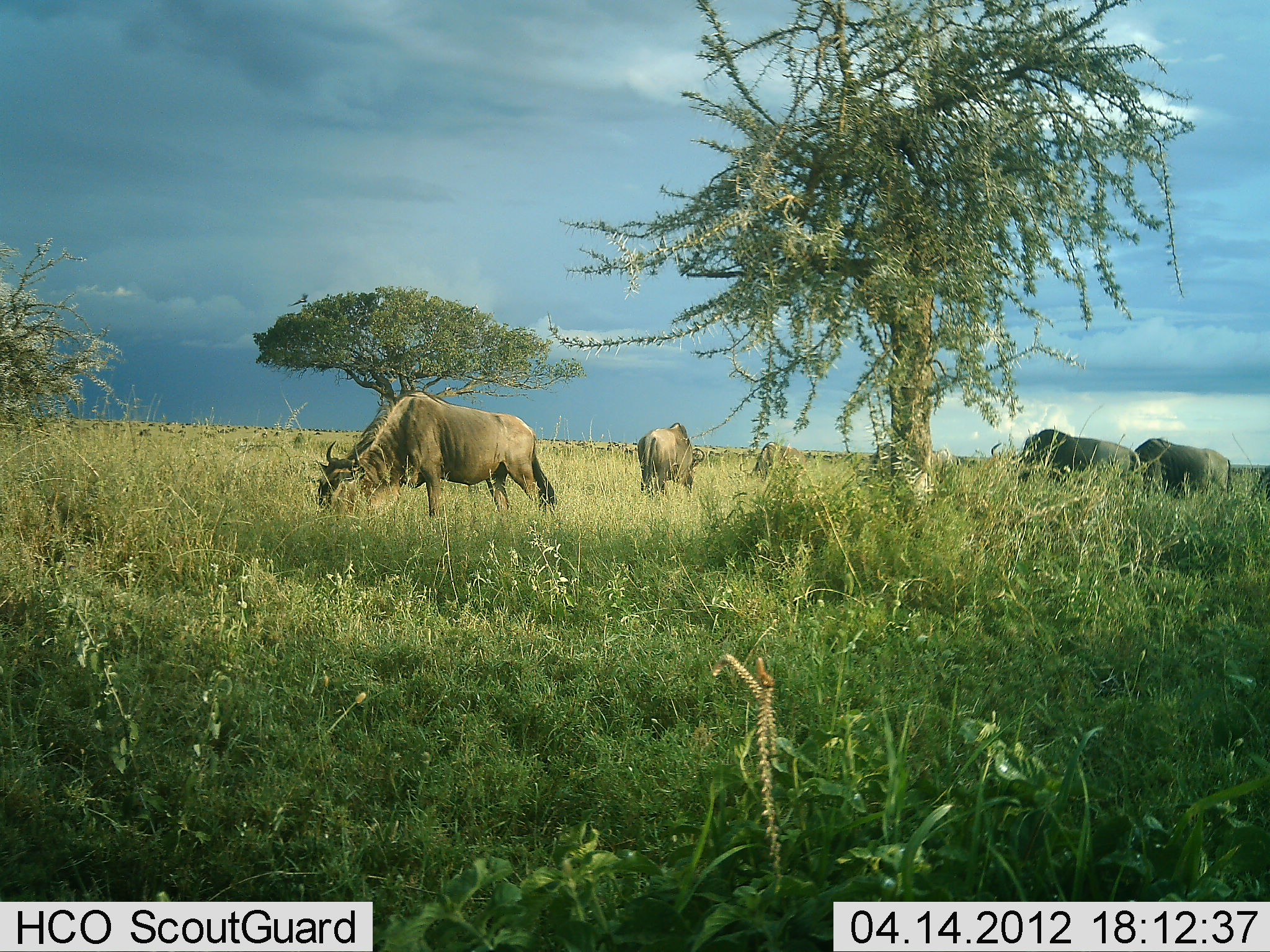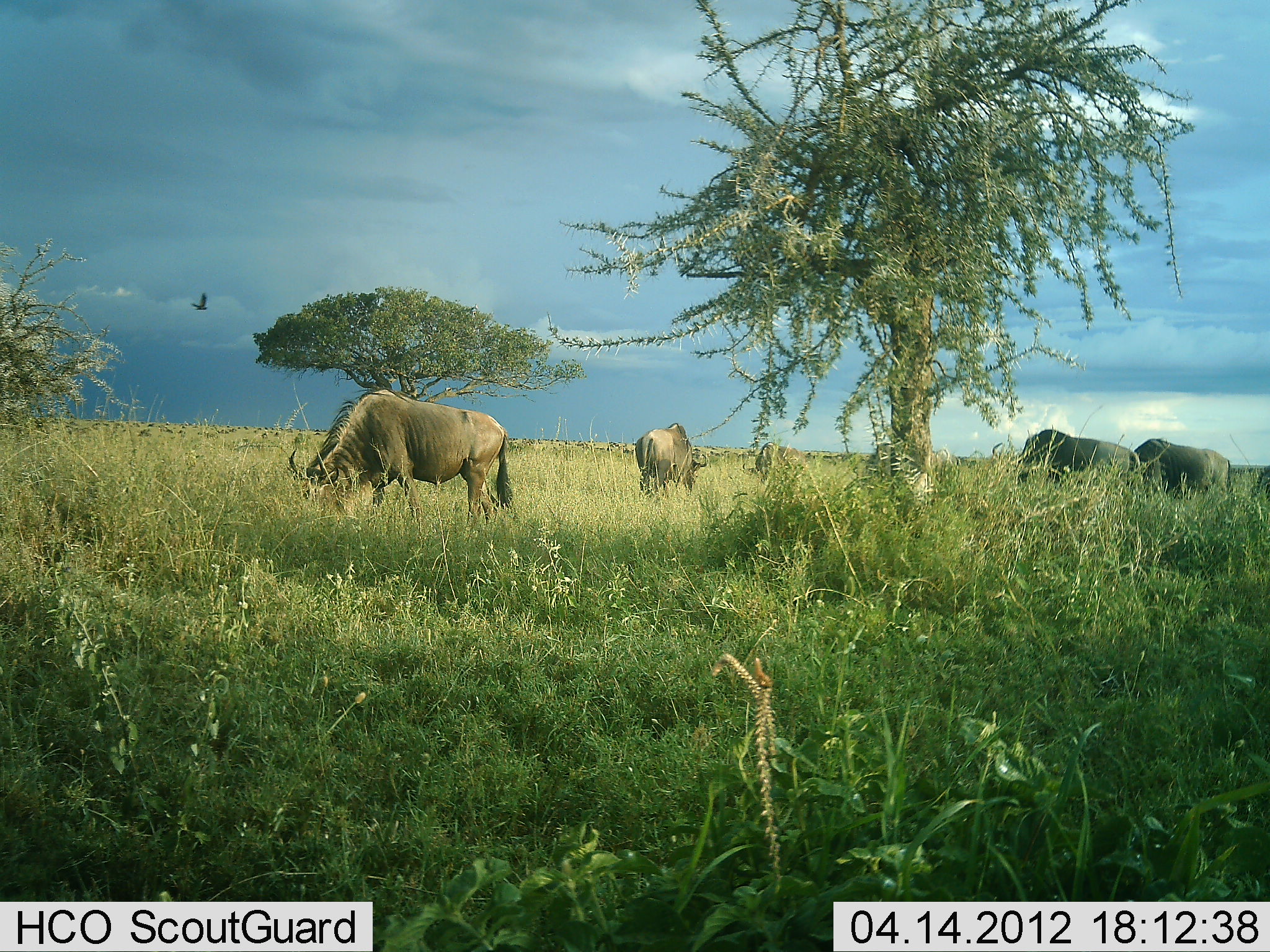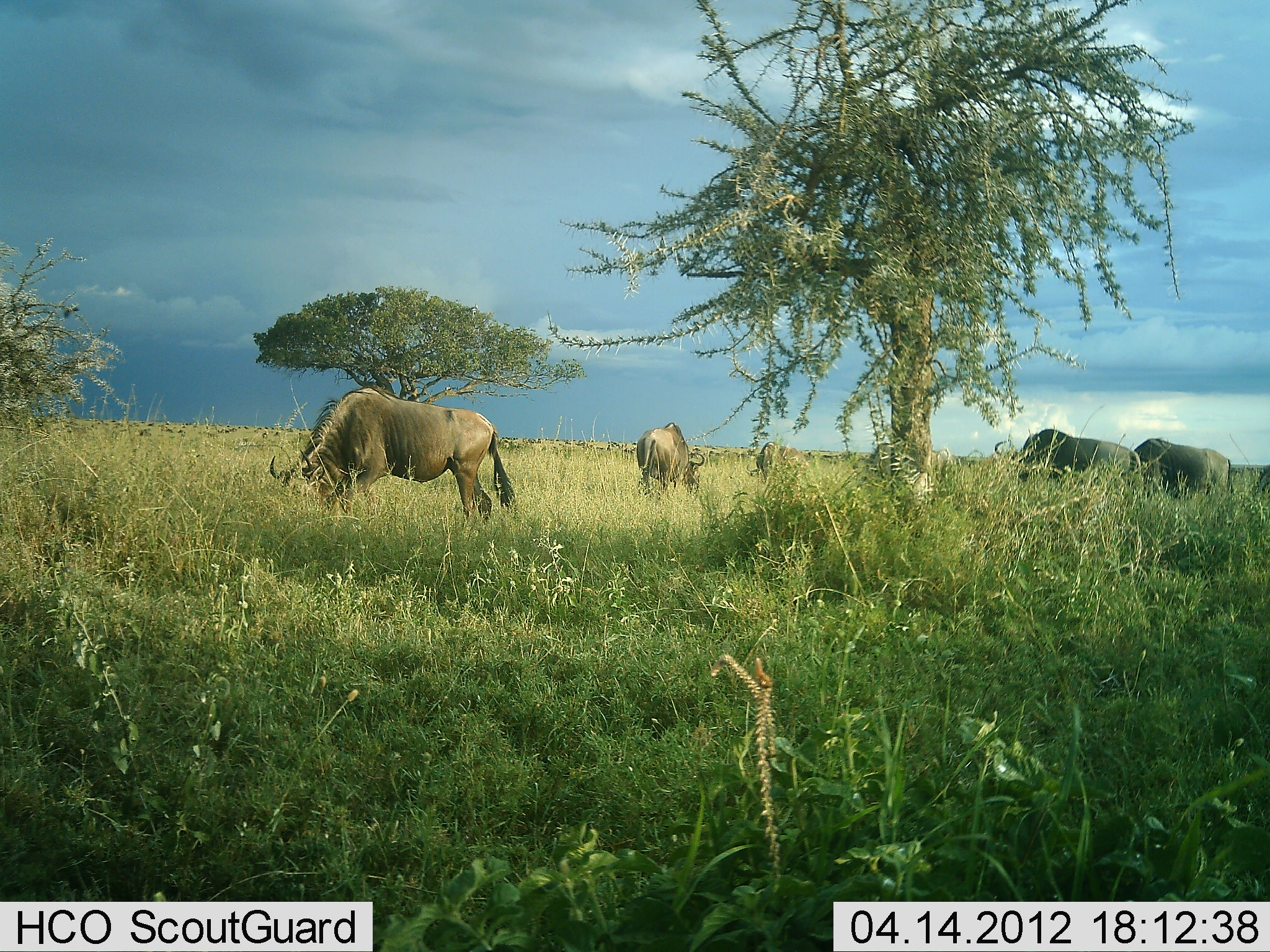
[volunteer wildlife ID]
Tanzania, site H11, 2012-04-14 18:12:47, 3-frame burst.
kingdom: Animalia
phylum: Chordata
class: Aves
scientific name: Aves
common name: bird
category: otherbird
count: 1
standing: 0%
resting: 0%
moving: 100%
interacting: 0%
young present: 0%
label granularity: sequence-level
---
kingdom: Animalia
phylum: Chordata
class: Mammalia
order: Artiodactyla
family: Bovidae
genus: Connochaetes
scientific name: Connochaetes taurinus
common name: blue wildebeest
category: wildebeest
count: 4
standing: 39%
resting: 0%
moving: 19%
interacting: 0%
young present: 0%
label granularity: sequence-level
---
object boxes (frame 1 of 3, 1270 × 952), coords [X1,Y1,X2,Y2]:
animal: [312,389,558,520]; [990,428,1140,485]; [1130,438,1234,499]; [637,422,706,497]; [739,442,808,484]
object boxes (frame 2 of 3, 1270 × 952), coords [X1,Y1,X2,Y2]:
animal: [288,387,514,538]; [989,429,1142,494]; [1130,439,1233,498]; [634,421,710,493]; [743,441,818,483]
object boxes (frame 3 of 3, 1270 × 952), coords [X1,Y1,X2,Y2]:
animal: [270,385,517,530]; [992,428,1142,492]; [1129,438,1236,499]; [633,421,704,497]; [744,442,815,480]